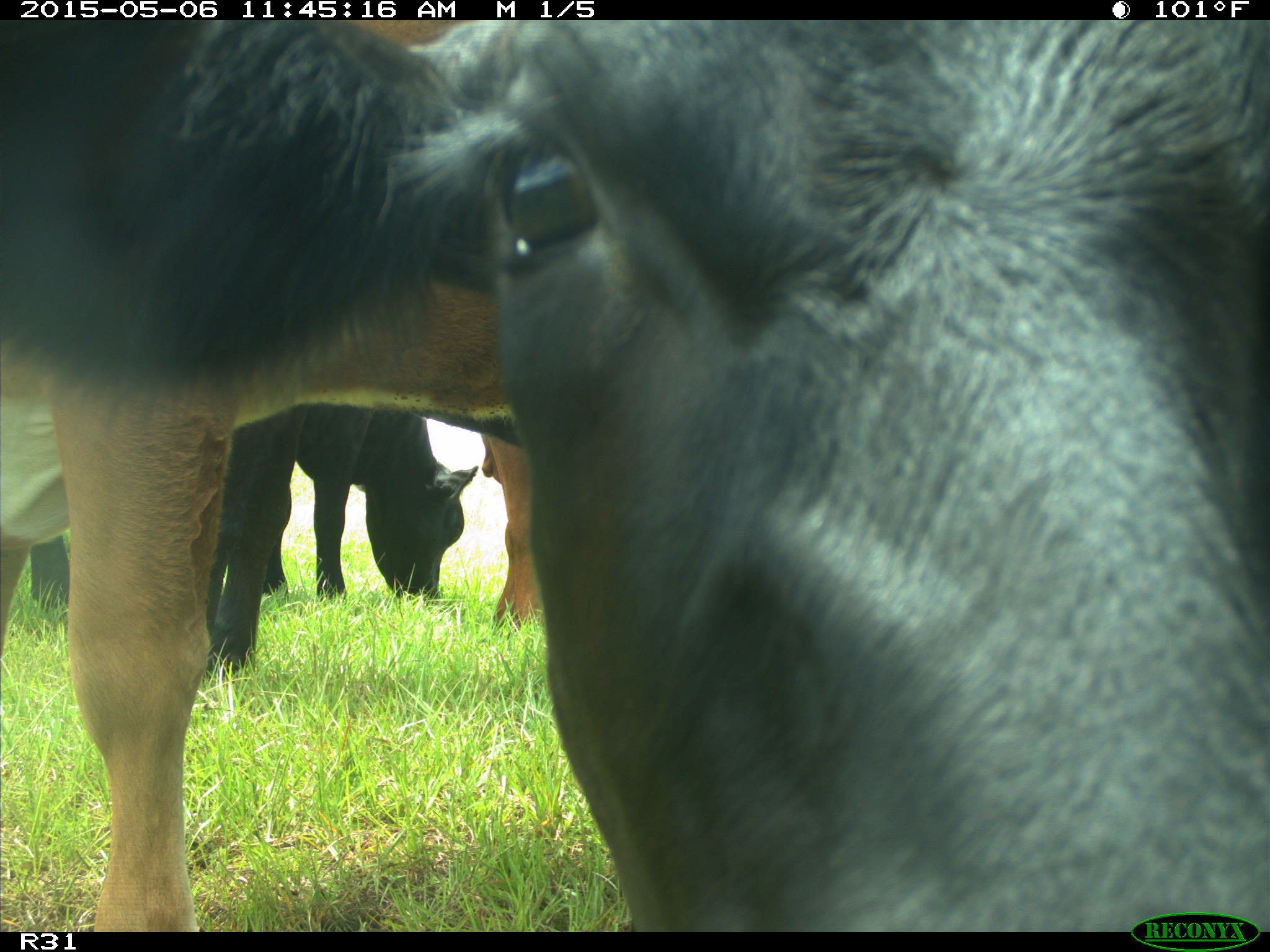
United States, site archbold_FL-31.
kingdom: Animalia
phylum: Chordata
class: Mammalia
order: Artiodactyla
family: Bovidae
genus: Bos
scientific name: Bos taurus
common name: domestic cow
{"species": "Bos taurus (domestic cow)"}